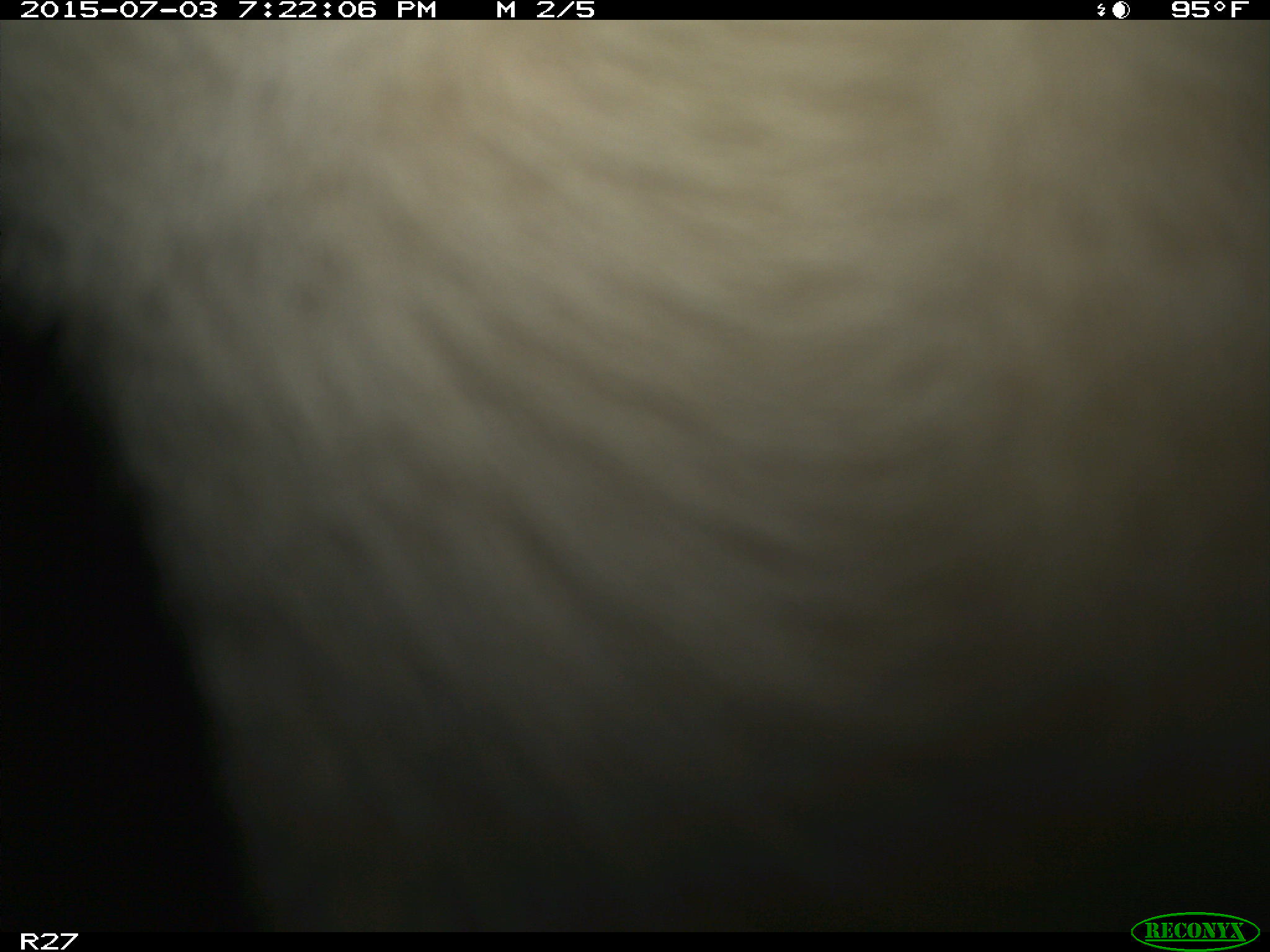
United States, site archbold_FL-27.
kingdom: Animalia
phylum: Chordata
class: Mammalia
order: Artiodactyla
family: Bovidae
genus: Bos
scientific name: Bos taurus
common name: domestic cow